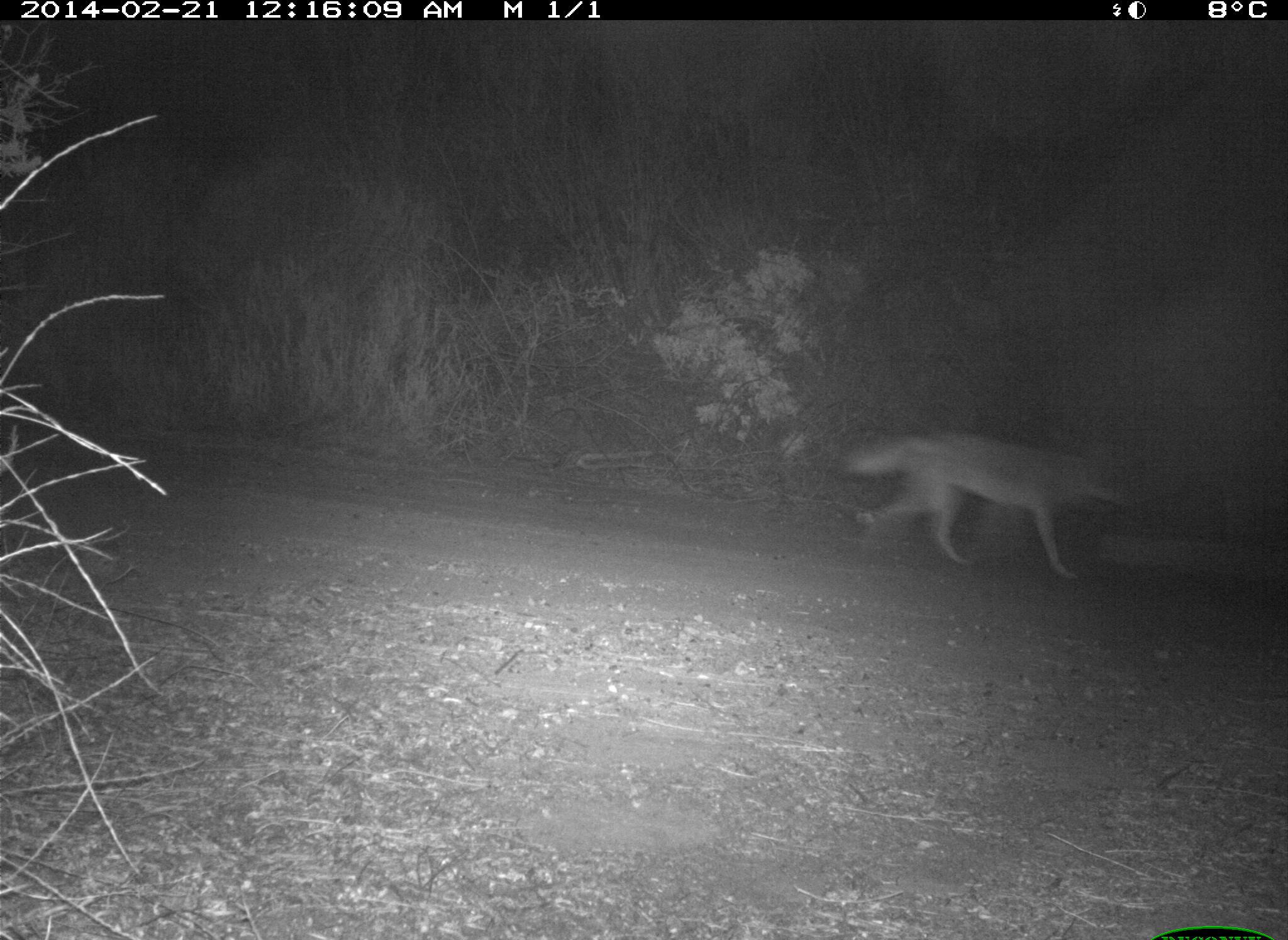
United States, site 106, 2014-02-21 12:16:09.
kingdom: Animalia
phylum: Chordata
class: Mammalia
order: Carnivora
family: Canidae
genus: Canis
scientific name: Canis latrans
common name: coyote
Coyote (Canis latrans).